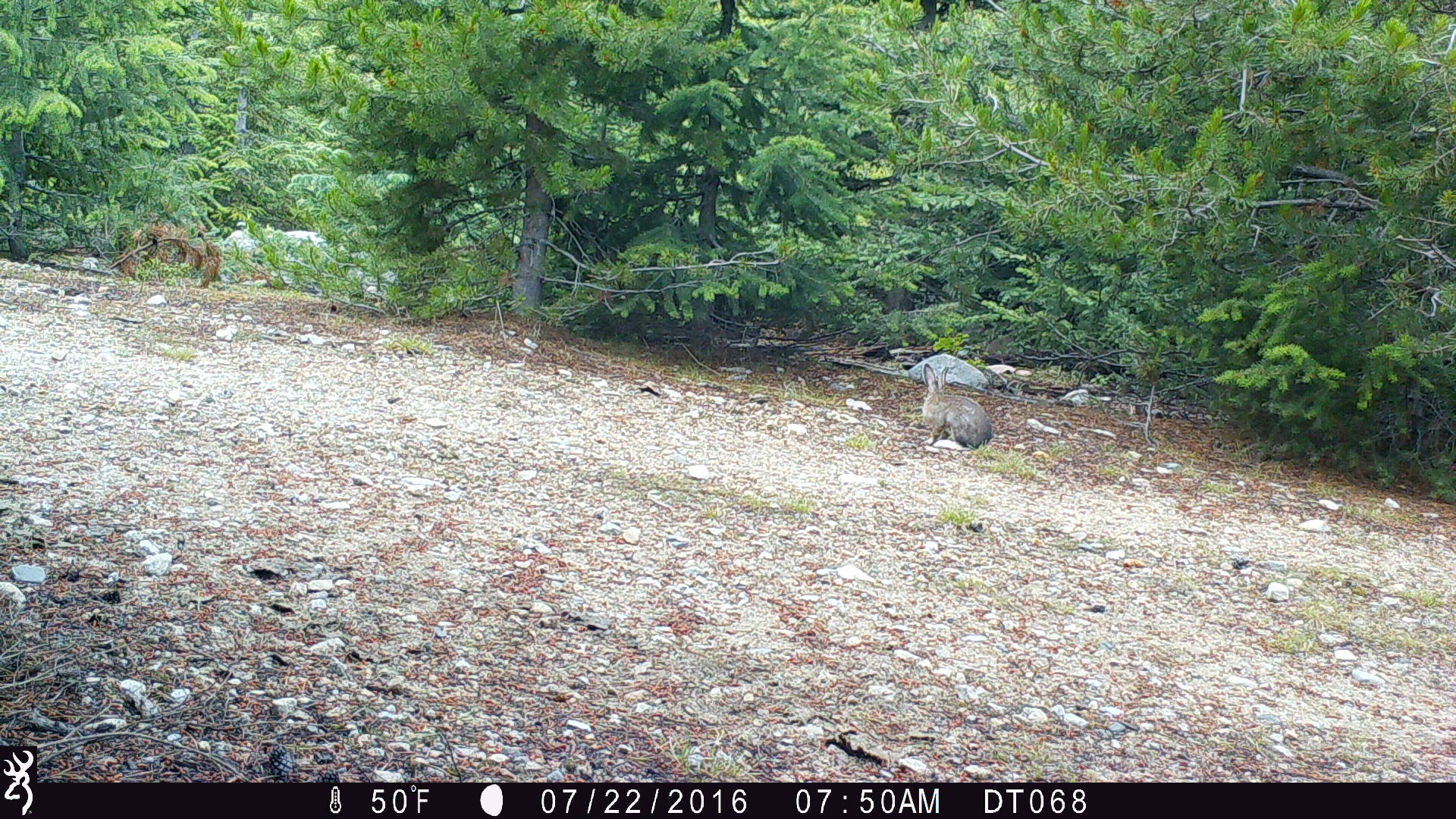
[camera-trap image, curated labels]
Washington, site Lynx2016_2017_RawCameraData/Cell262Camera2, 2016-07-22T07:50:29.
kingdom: Animalia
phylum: Chordata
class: Mammalia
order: Lagomorpha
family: Leporidae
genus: Lepus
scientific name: Lepus americanus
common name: snowshoe hare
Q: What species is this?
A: Lepus americanus (snowshoe hare).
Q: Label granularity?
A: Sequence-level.